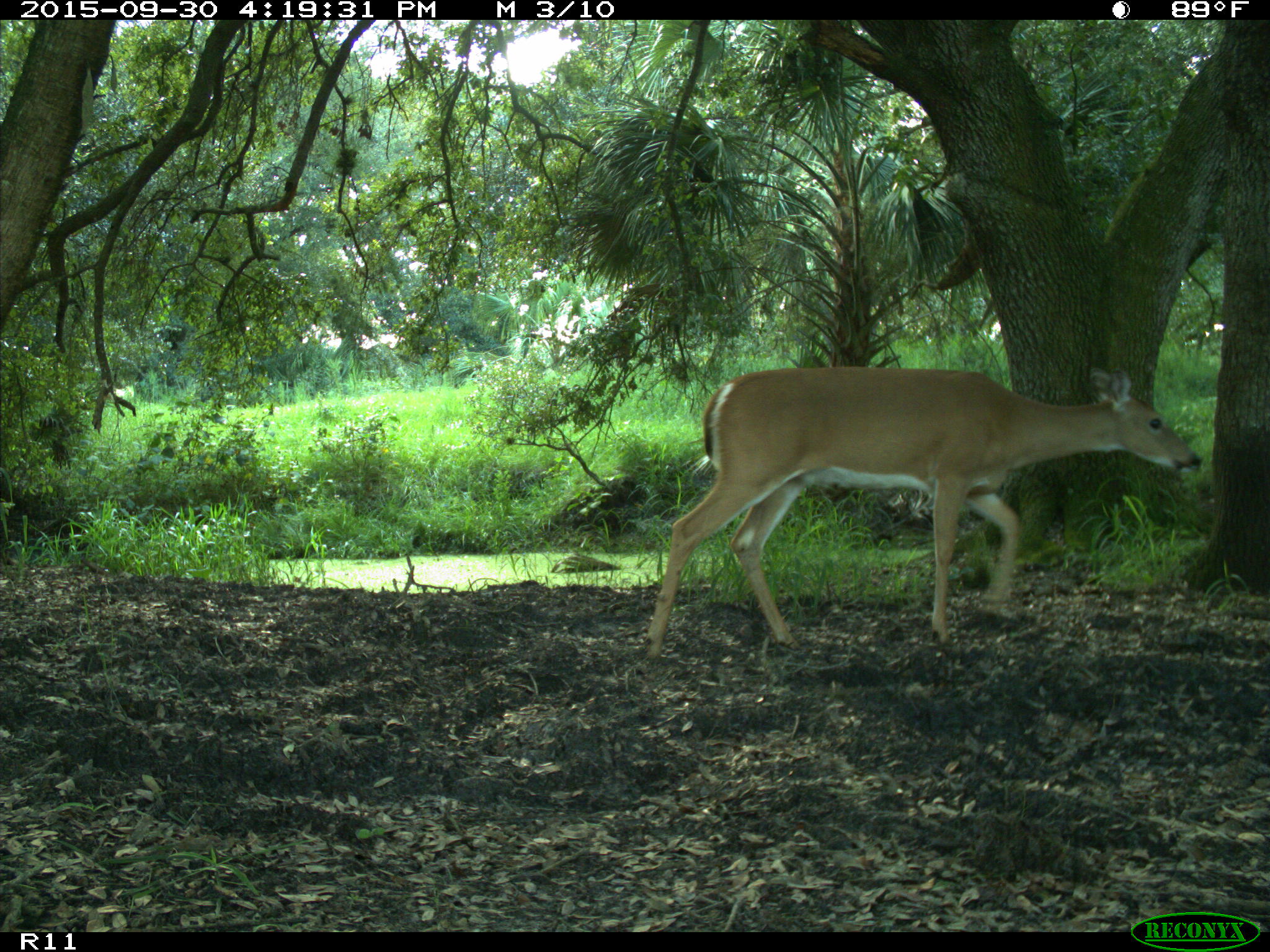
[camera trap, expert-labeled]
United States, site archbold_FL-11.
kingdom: Animalia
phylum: Chordata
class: Mammalia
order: Artiodactyla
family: Cervidae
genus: Odocoileus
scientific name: Odocoileus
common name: deer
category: unidentified deer